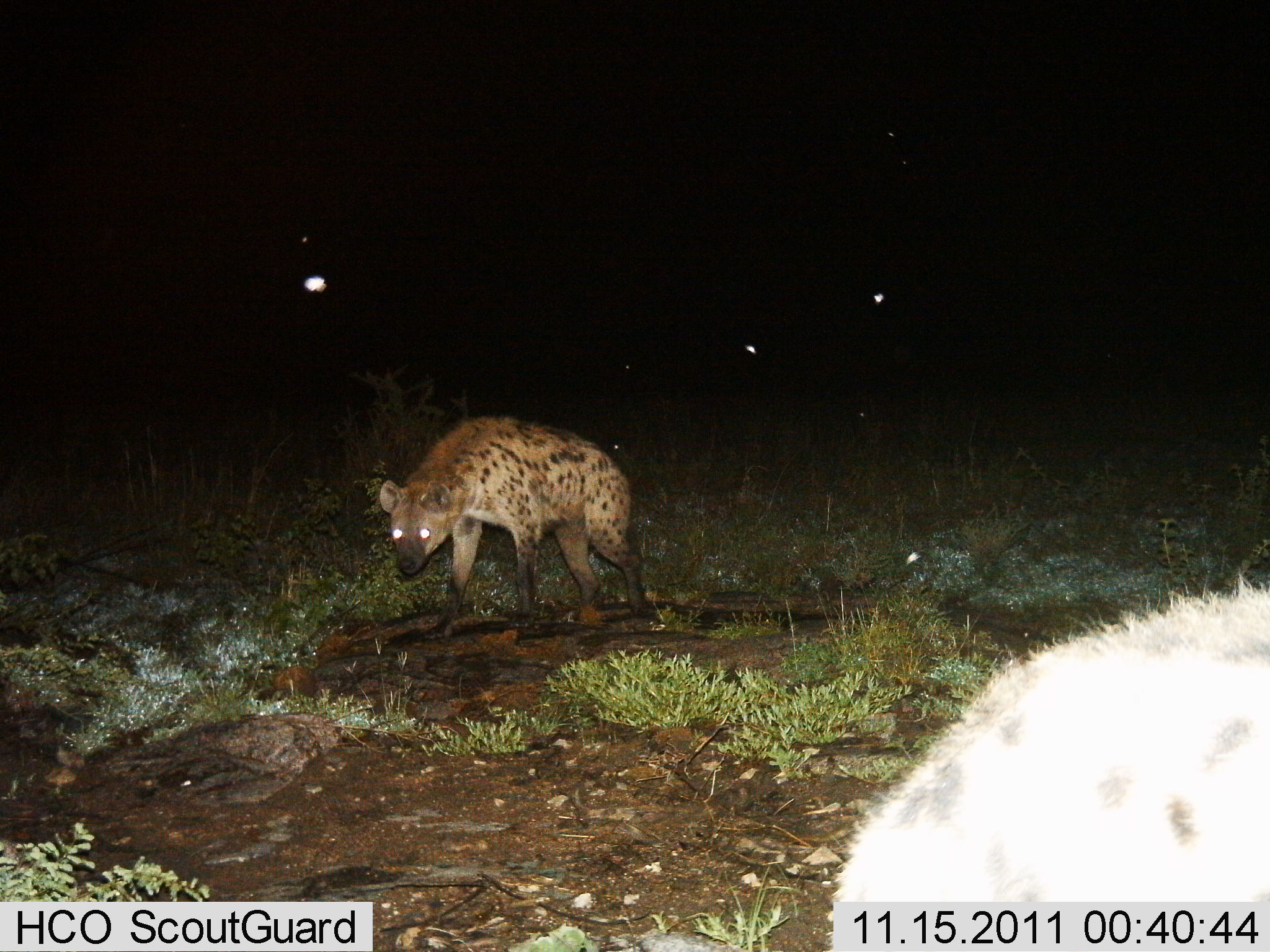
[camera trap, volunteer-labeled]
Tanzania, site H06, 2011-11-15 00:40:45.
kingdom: Animalia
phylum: Chordata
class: Mammalia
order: Carnivora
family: Hyaenidae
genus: Crocuta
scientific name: Crocuta crocuta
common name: spotted hyena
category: hyenaspotted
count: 2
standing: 86%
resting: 0%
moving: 21%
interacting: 0%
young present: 0%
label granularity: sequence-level